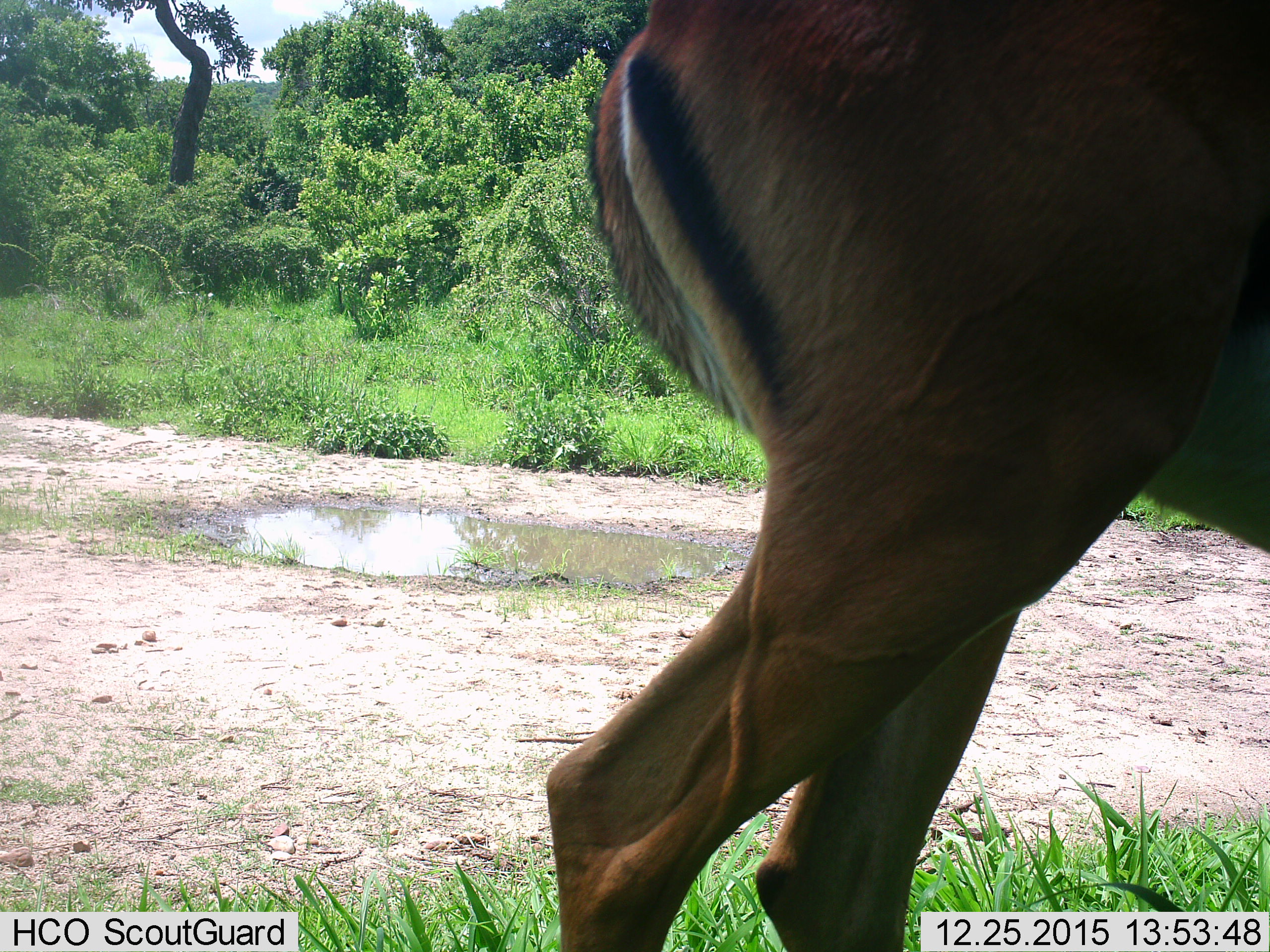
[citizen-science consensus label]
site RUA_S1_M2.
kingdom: Animalia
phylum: Chordata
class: Mammalia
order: Artiodactyla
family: Bovidae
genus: Aepyceros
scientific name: Aepyceros melampus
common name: impala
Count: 1.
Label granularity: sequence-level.